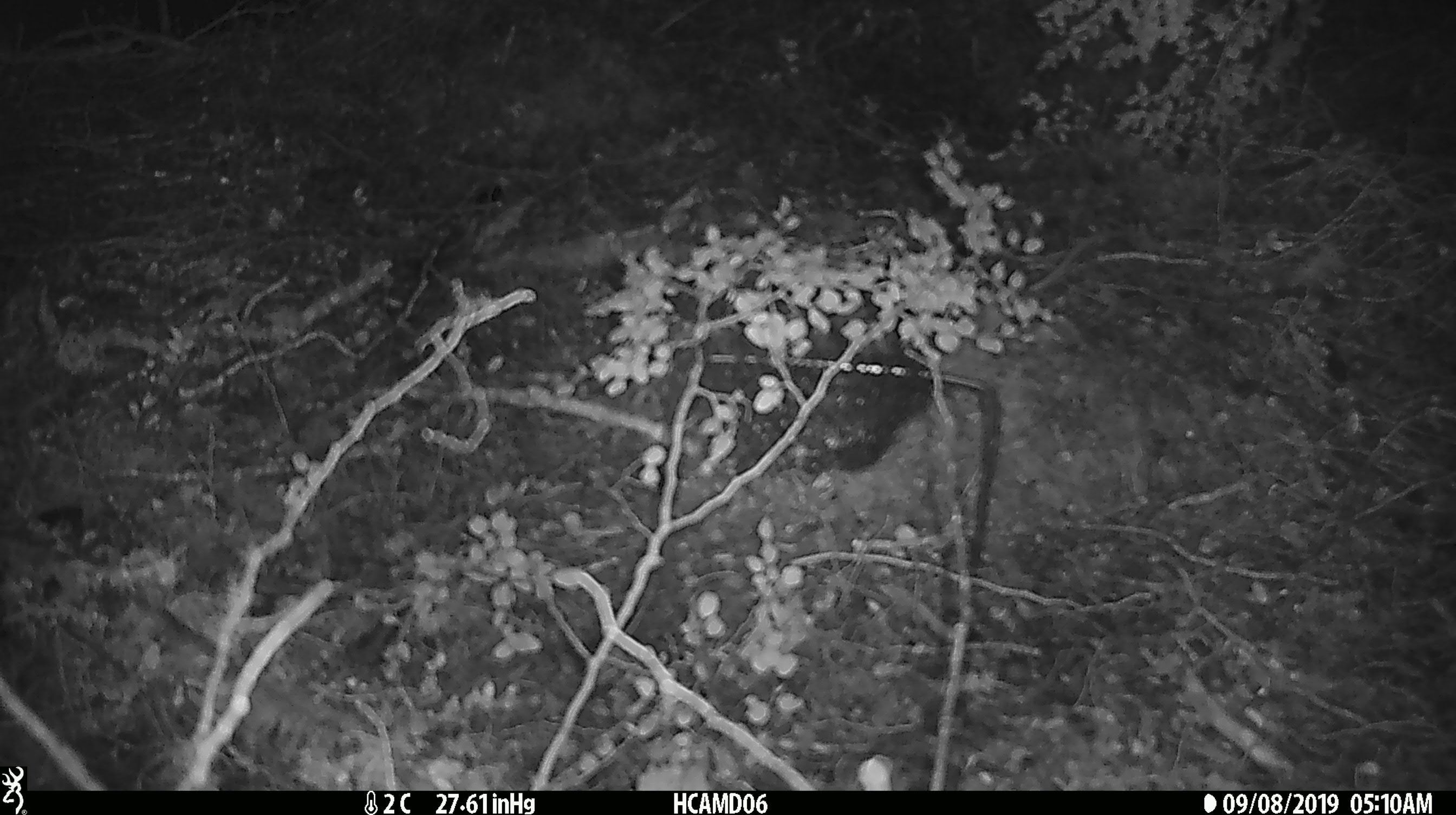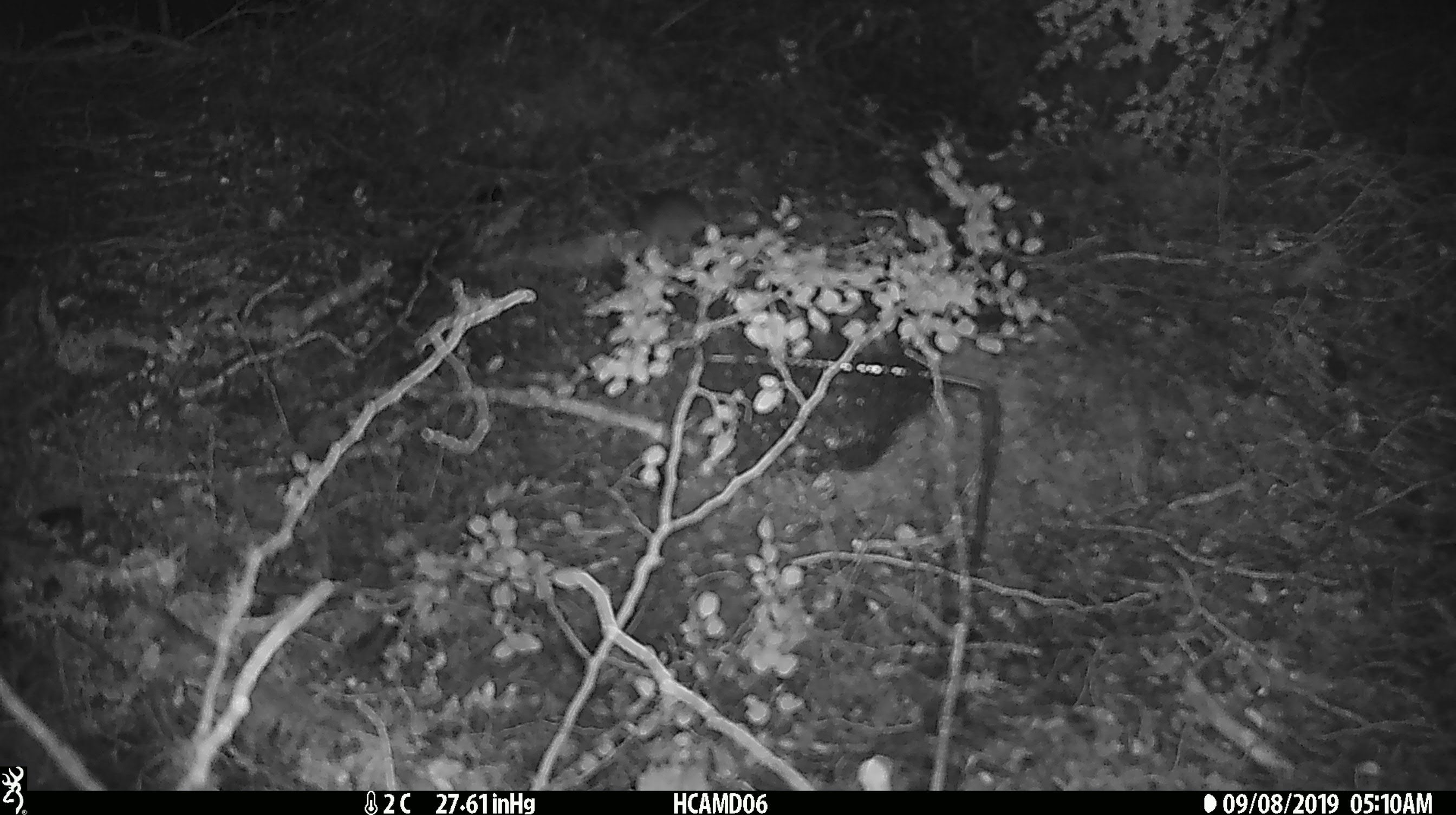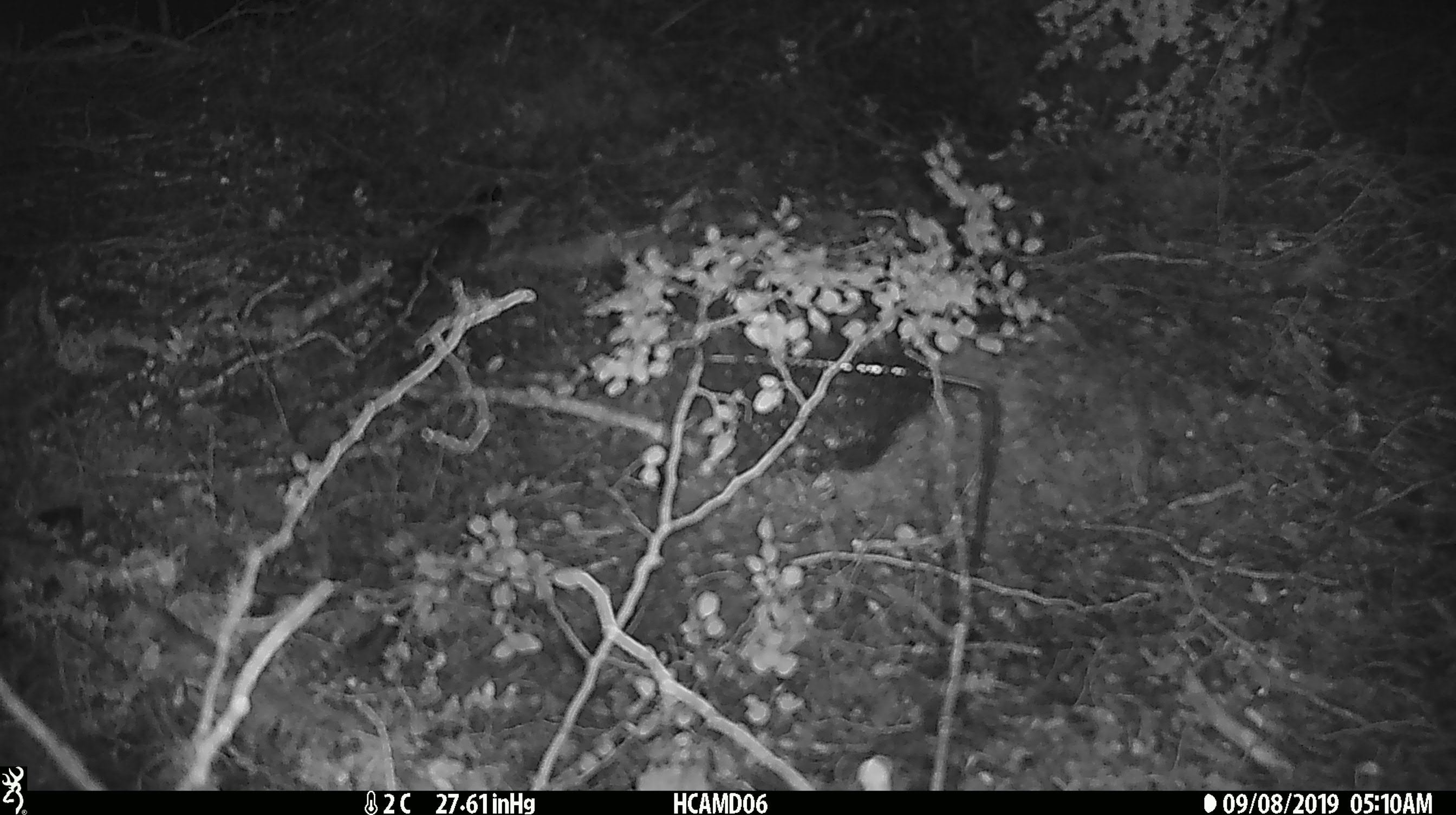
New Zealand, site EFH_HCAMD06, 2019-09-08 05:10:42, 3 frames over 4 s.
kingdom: Animalia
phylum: Chordata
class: Mammalia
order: Rodentia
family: Muridae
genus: Mus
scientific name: Mus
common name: mouse